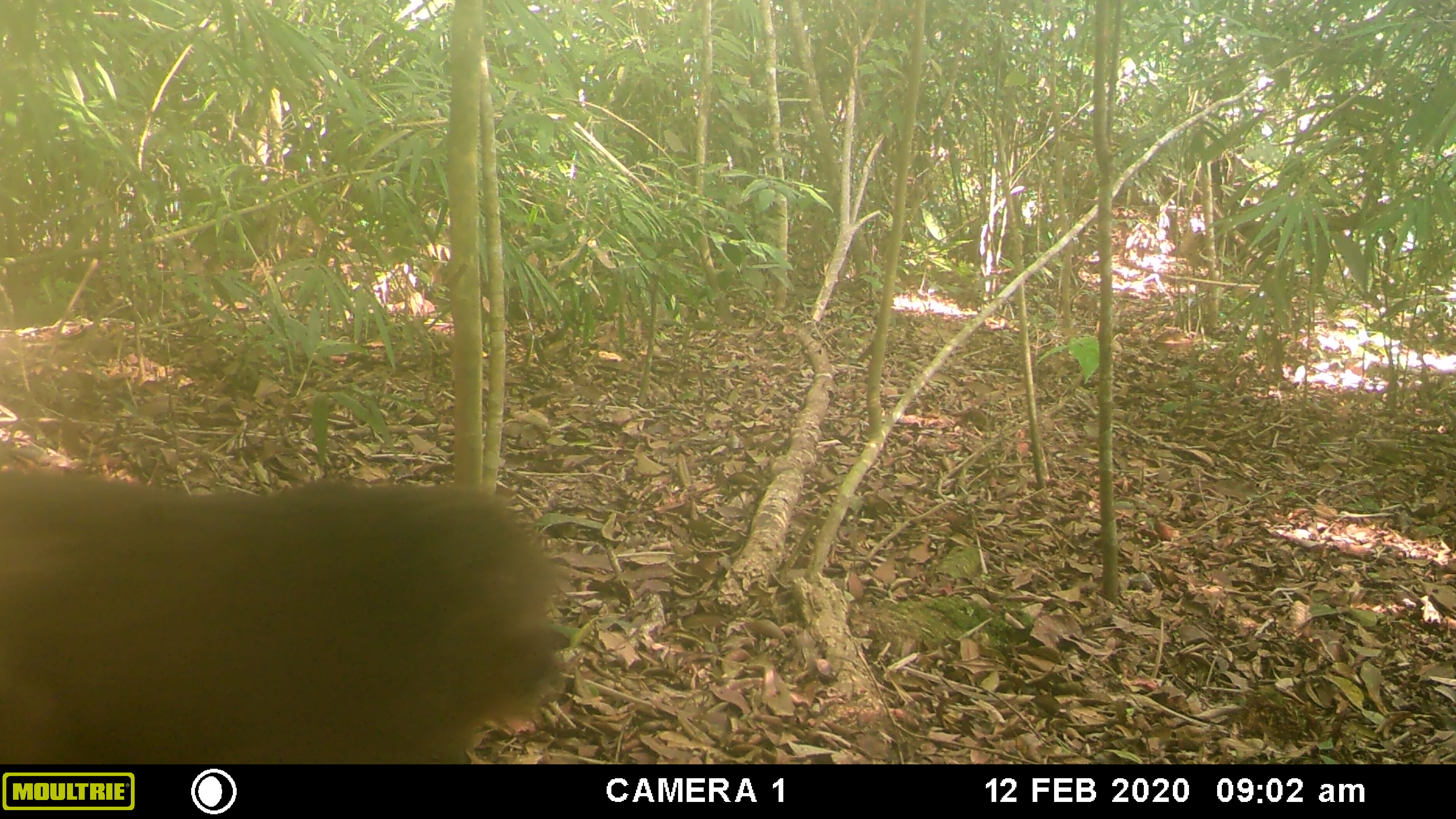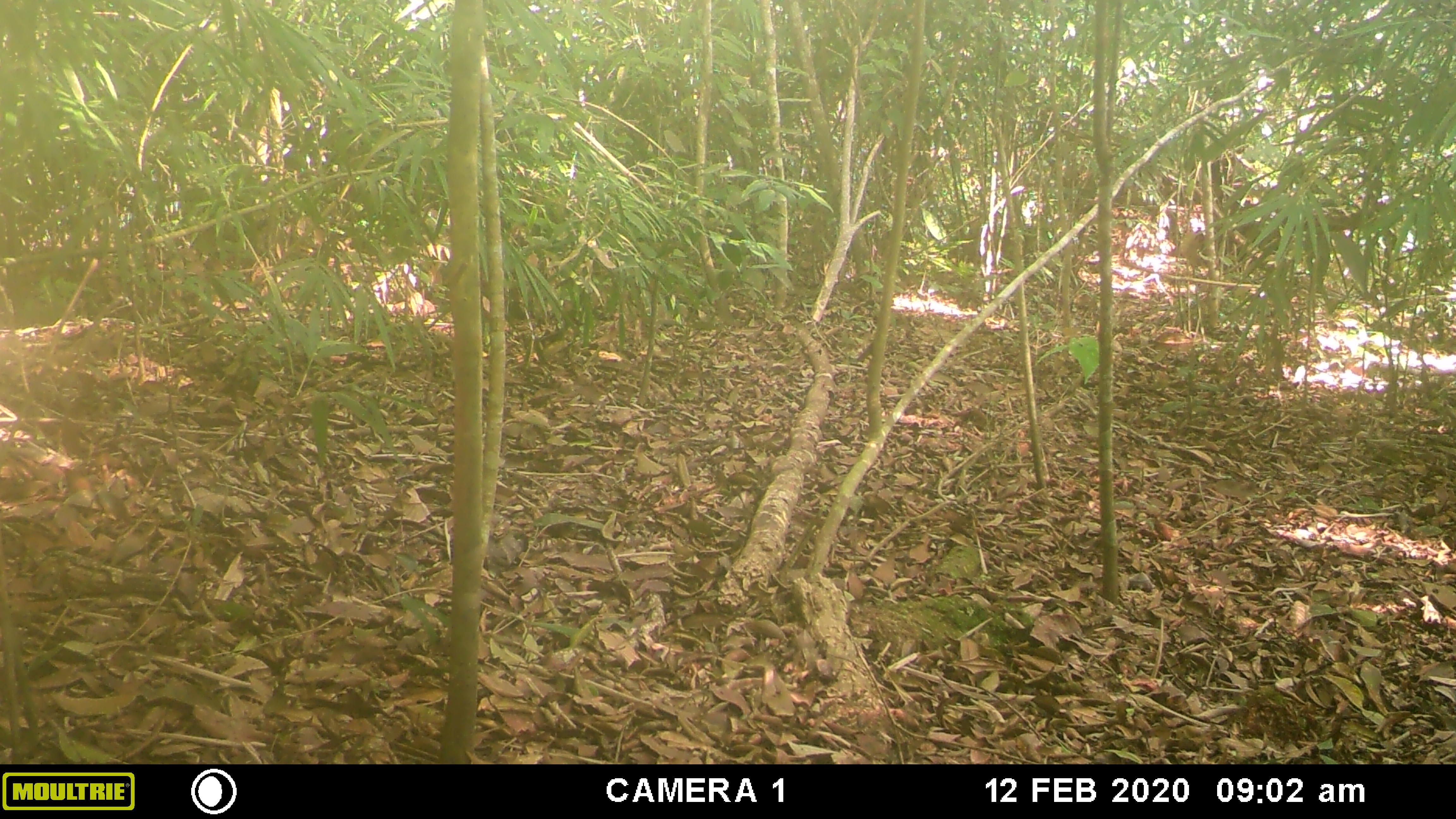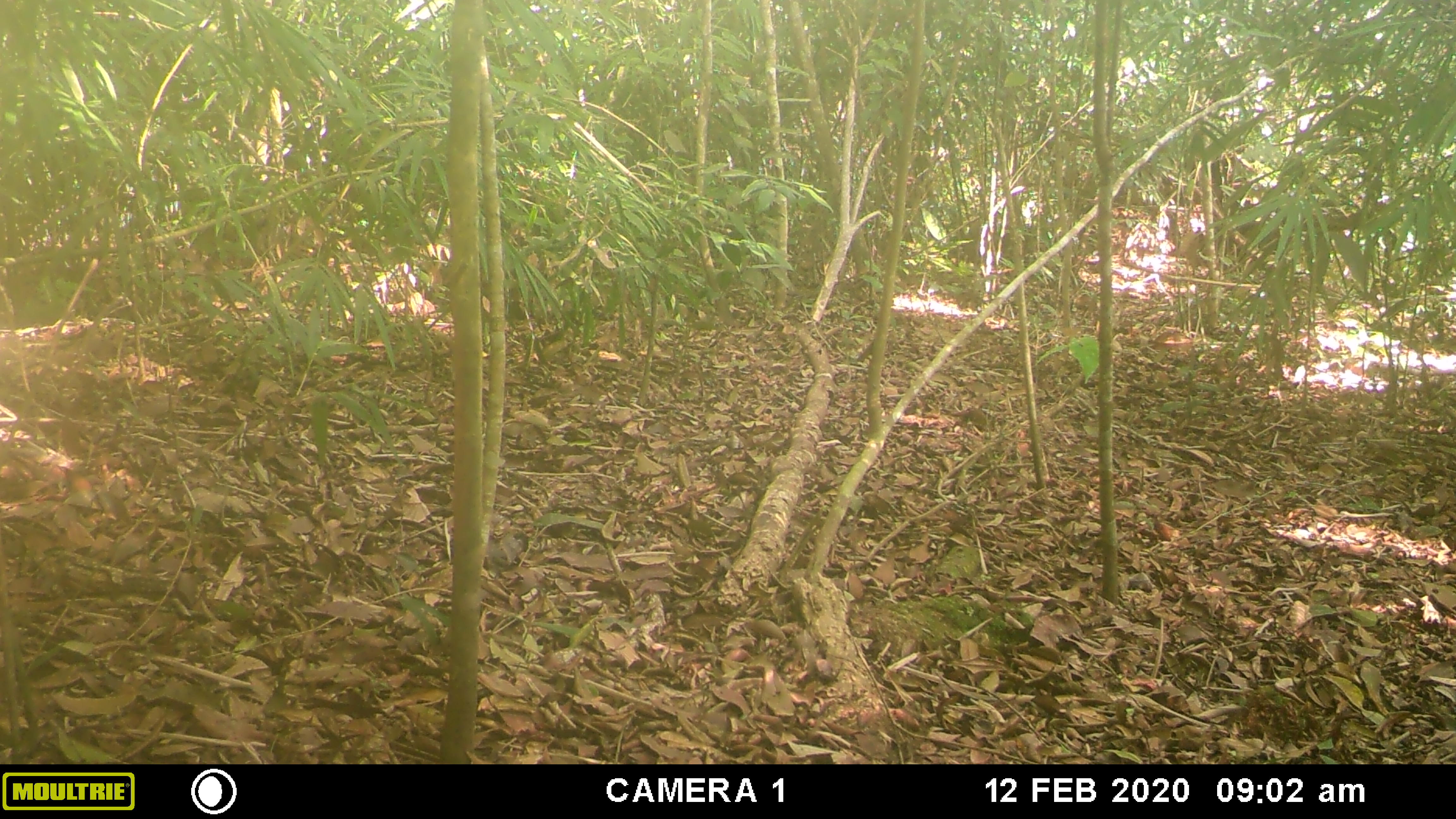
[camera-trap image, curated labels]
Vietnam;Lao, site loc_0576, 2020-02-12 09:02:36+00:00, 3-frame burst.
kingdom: Animalia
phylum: Chordata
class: Mammalia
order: Primates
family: Cercopithecidae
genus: Macaca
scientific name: Macaca arctoides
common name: stump-tailed macaque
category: stump tailed macaque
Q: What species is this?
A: Stump tailed macaque (stump-tailed macaque) (Macaca arctoides).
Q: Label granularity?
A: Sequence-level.